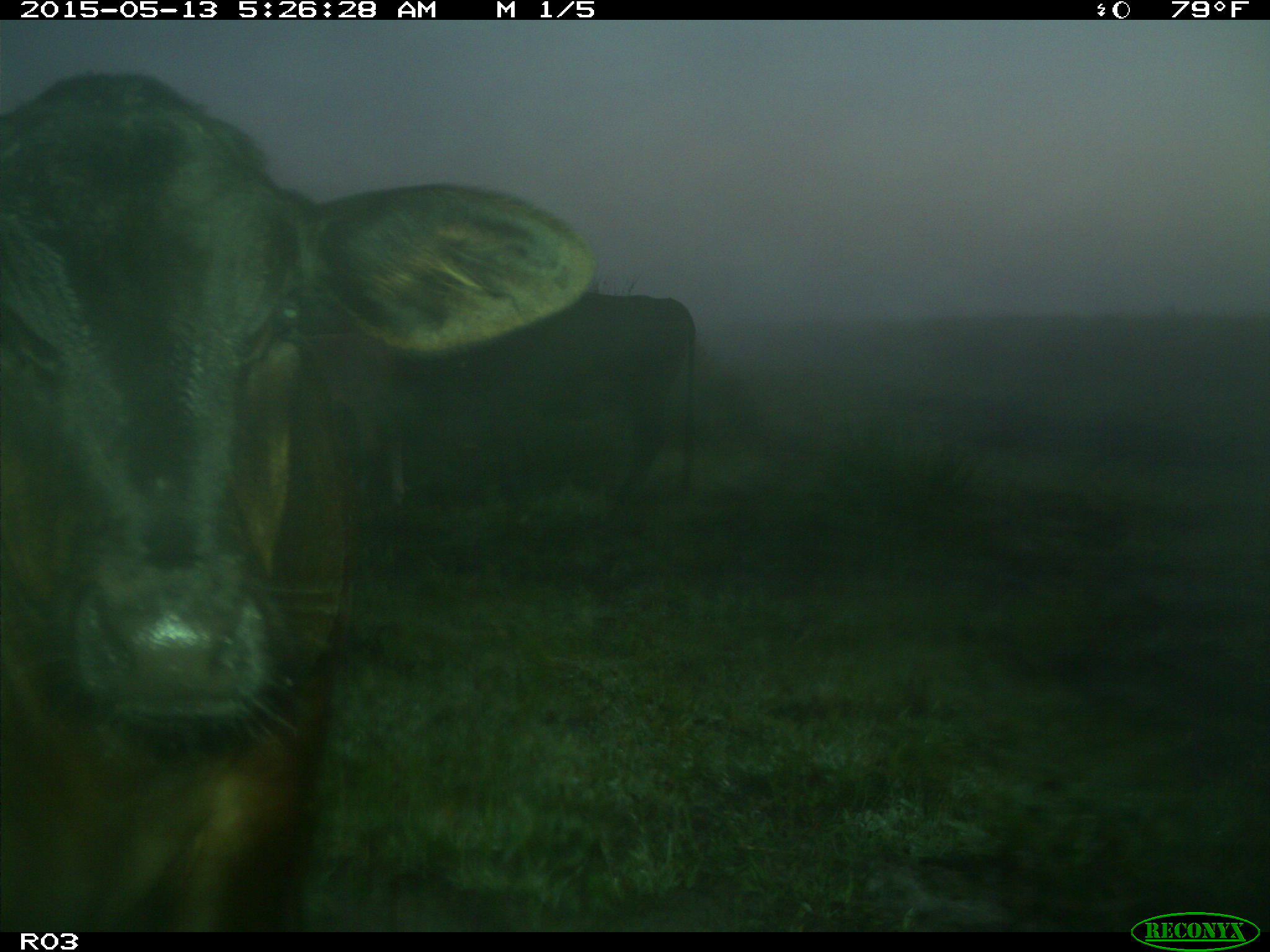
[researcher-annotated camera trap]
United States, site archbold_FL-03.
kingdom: Animalia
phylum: Chordata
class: Mammalia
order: Artiodactyla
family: Bovidae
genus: Bos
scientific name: Bos taurus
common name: domestic cow